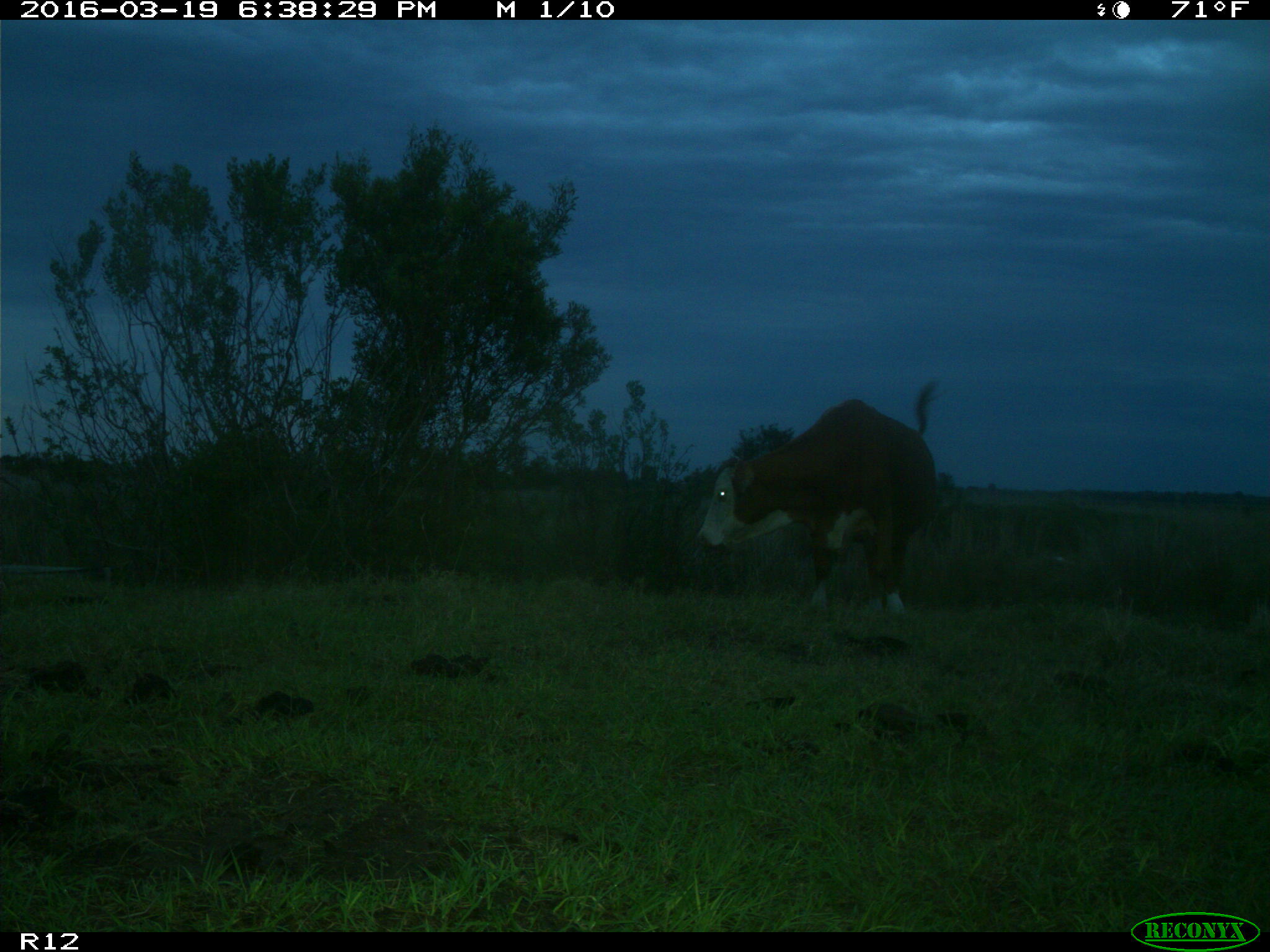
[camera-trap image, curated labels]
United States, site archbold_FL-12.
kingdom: Animalia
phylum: Chordata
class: Mammalia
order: Artiodactyla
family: Bovidae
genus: Bos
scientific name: Bos taurus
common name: domestic cow